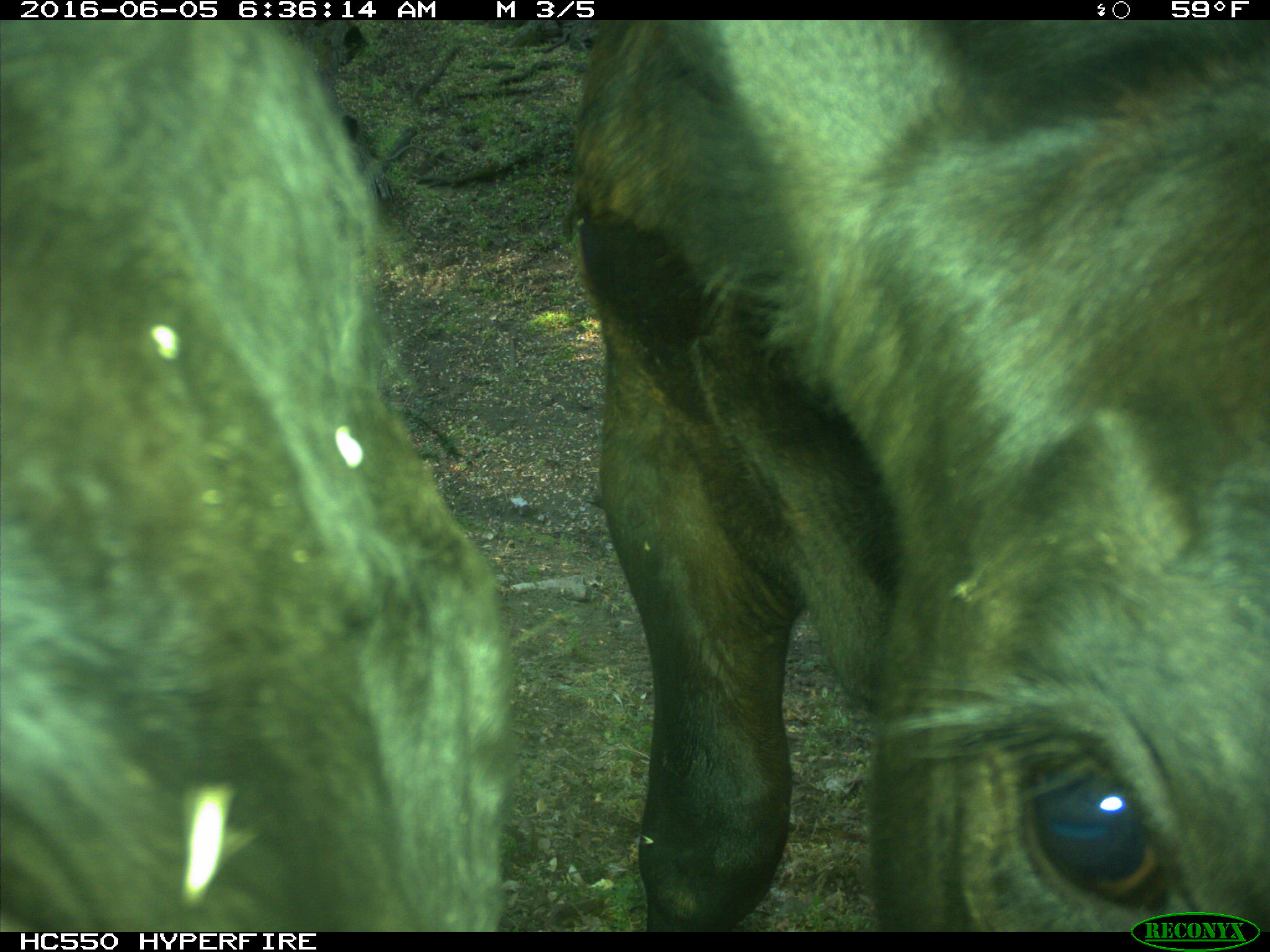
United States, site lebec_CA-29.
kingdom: Animalia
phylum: Chordata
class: Mammalia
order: Artiodactyla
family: Bovidae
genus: Bos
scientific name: Bos taurus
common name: domestic cow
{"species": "Bos taurus (domestic cow)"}